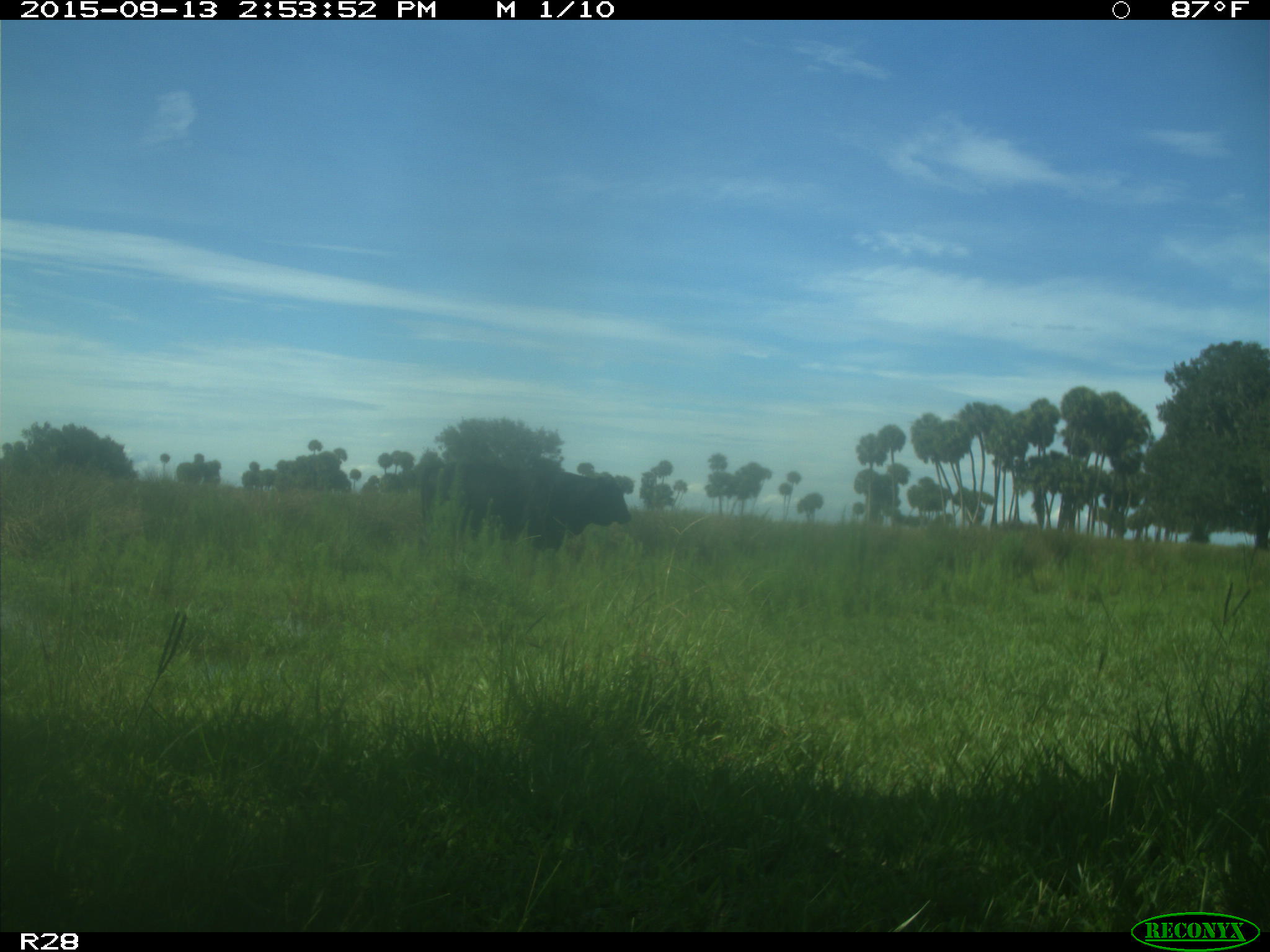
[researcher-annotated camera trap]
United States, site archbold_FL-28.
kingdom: Animalia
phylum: Chordata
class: Mammalia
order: Artiodactyla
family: Bovidae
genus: Bos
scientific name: Bos taurus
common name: domestic cow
Bos taurus (domestic cow).